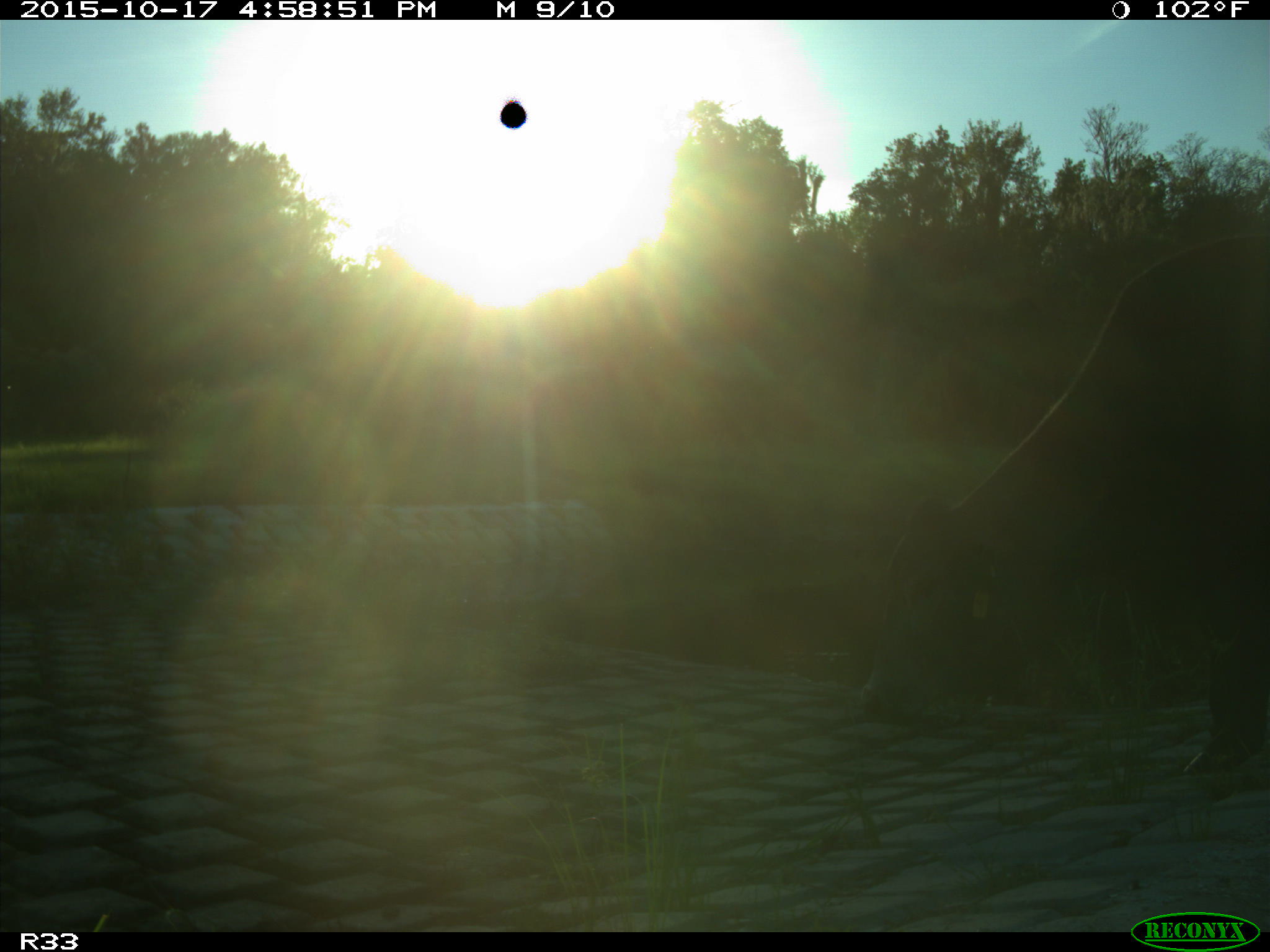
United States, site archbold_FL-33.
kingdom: Animalia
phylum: Chordata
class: Mammalia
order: Artiodactyla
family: Bovidae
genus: Bos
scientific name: Bos taurus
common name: domestic cow